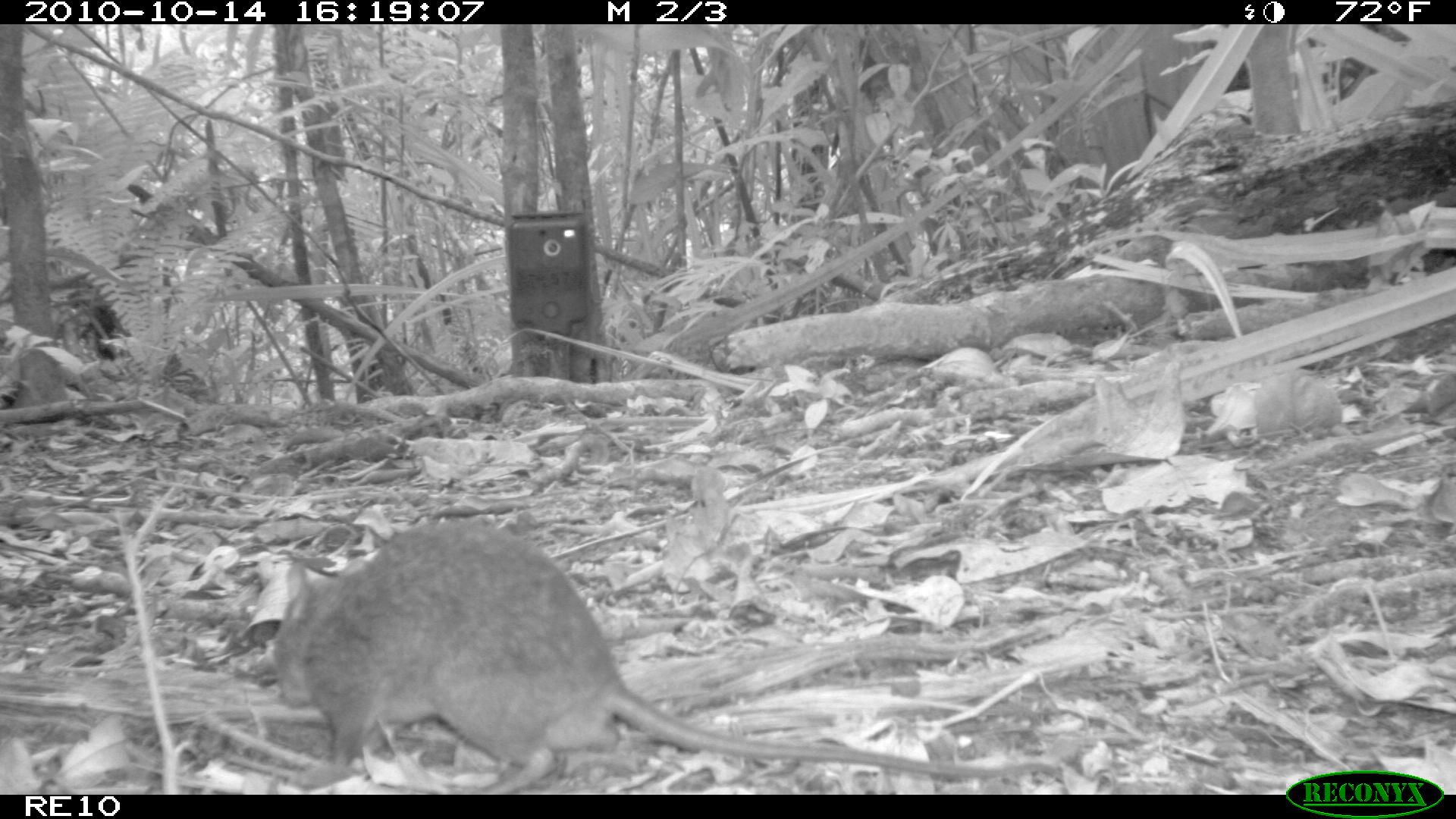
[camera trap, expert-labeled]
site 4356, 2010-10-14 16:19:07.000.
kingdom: Animalia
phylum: Chordata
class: Mammalia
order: Rodentia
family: Muridae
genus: Rattus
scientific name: Rattus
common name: rodent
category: unknown rat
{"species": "unknown rat (rodent) (Rattus)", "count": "1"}